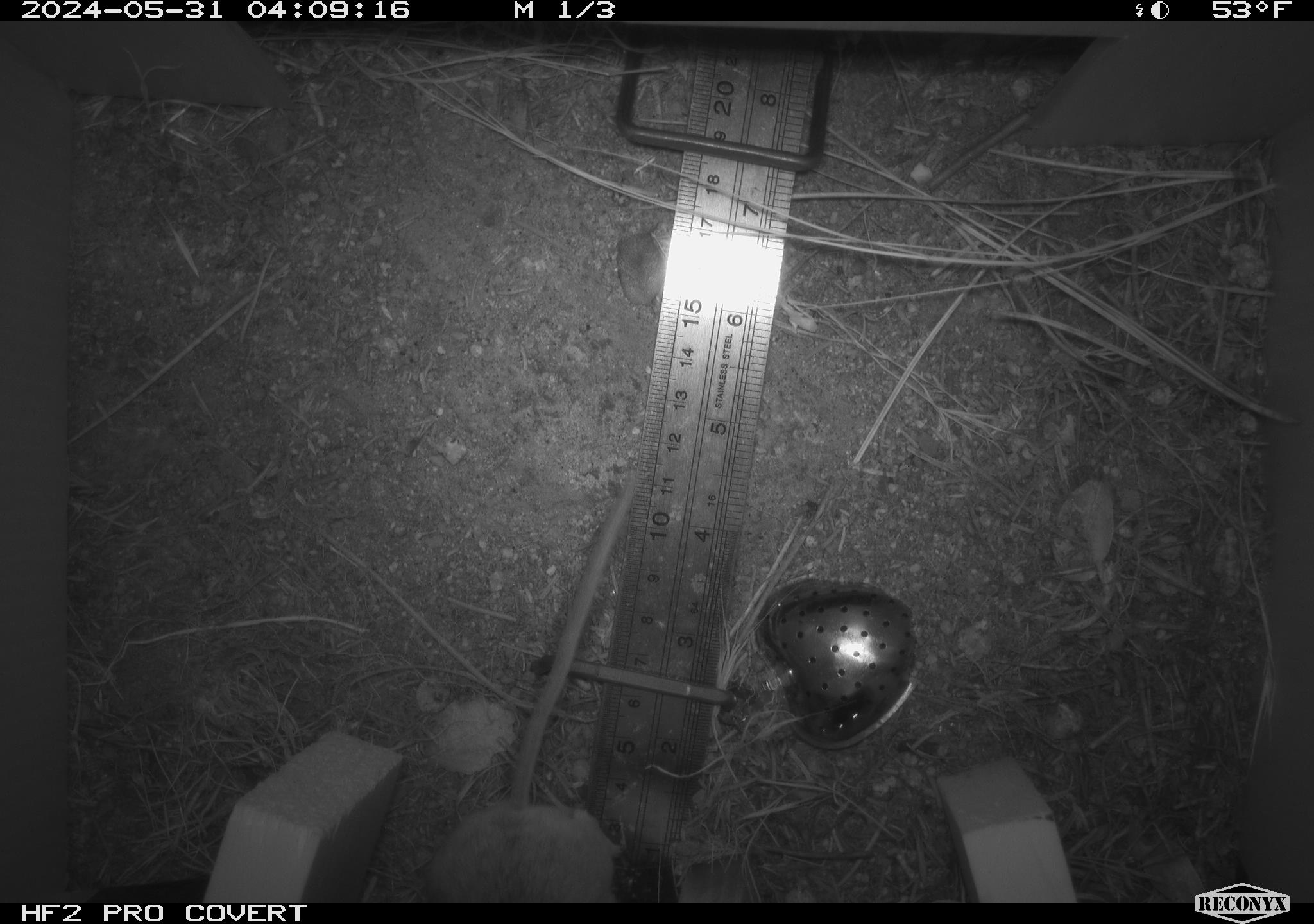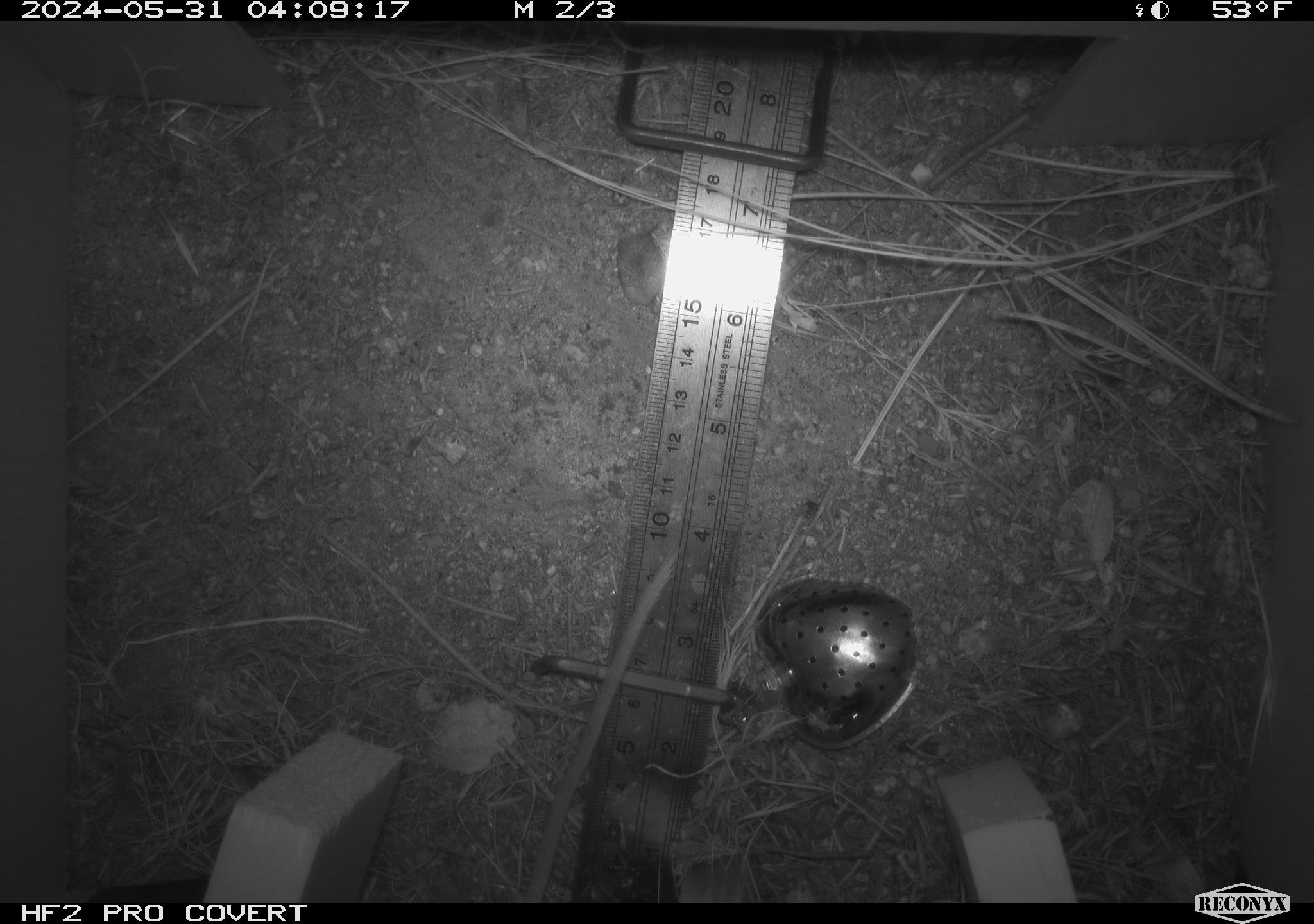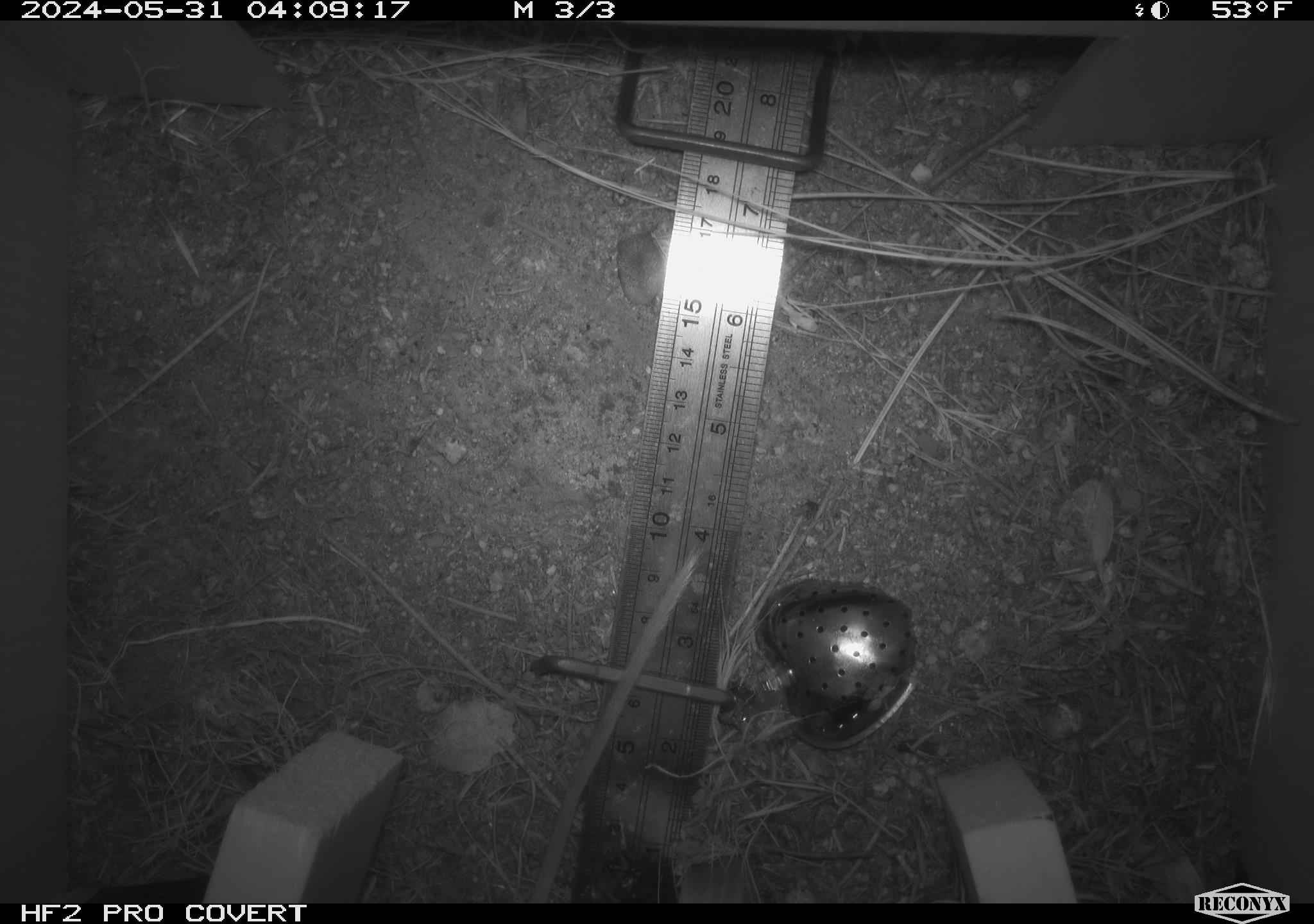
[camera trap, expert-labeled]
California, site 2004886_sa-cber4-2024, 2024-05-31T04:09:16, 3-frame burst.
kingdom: Animalia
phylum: Chordata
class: Mammalia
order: Rodentia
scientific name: Rodentia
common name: mouse species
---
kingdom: Animalia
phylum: Chordata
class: Mammalia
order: Rodentia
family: Heteromyidae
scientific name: Heteromyidae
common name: kangaroo rats and pocket mice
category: heteromyidae family